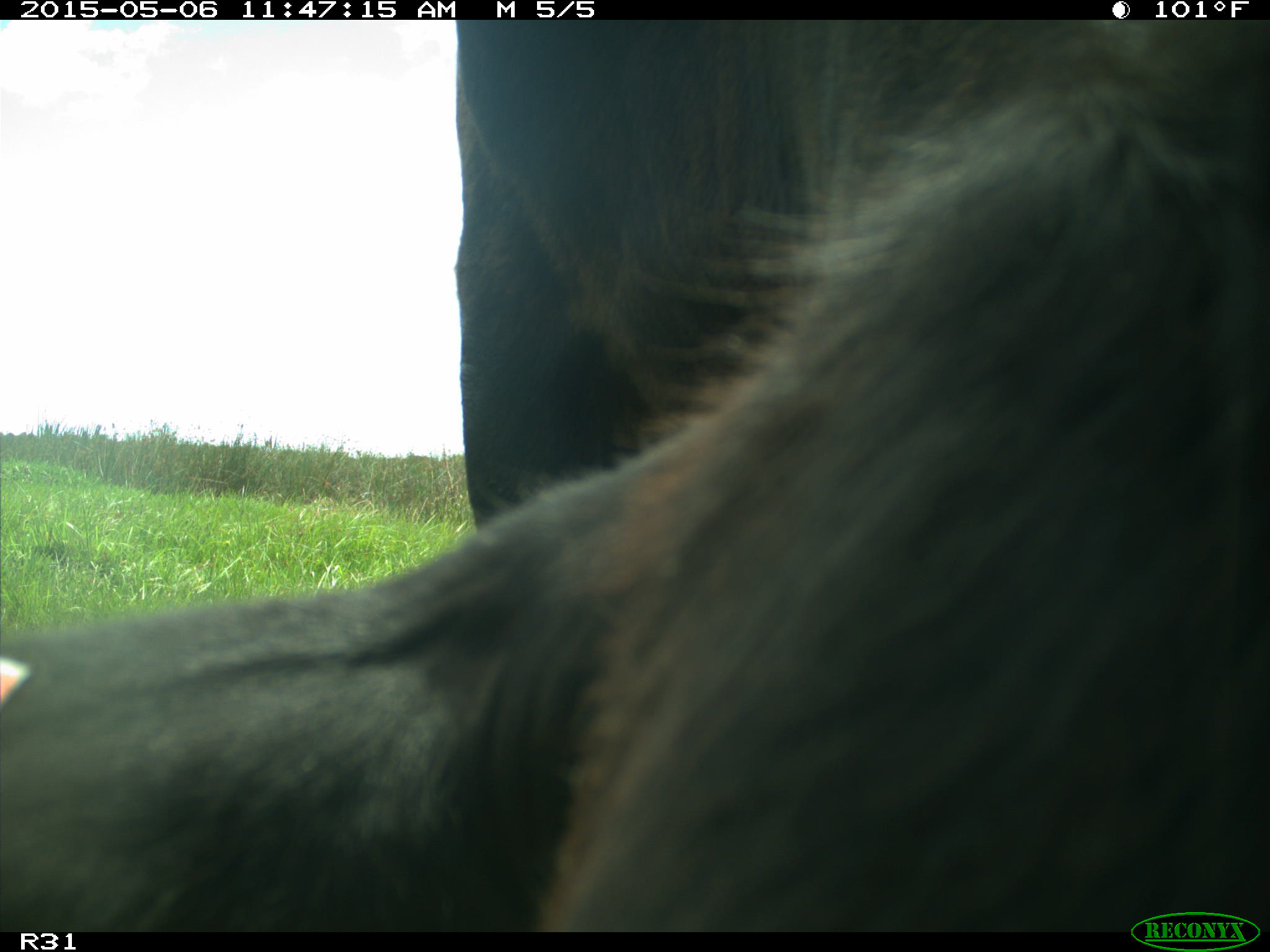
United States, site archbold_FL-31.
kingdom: Animalia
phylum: Chordata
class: Mammalia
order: Artiodactyla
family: Bovidae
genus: Bos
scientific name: Bos taurus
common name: domestic cow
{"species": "Bos taurus (domestic cow)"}